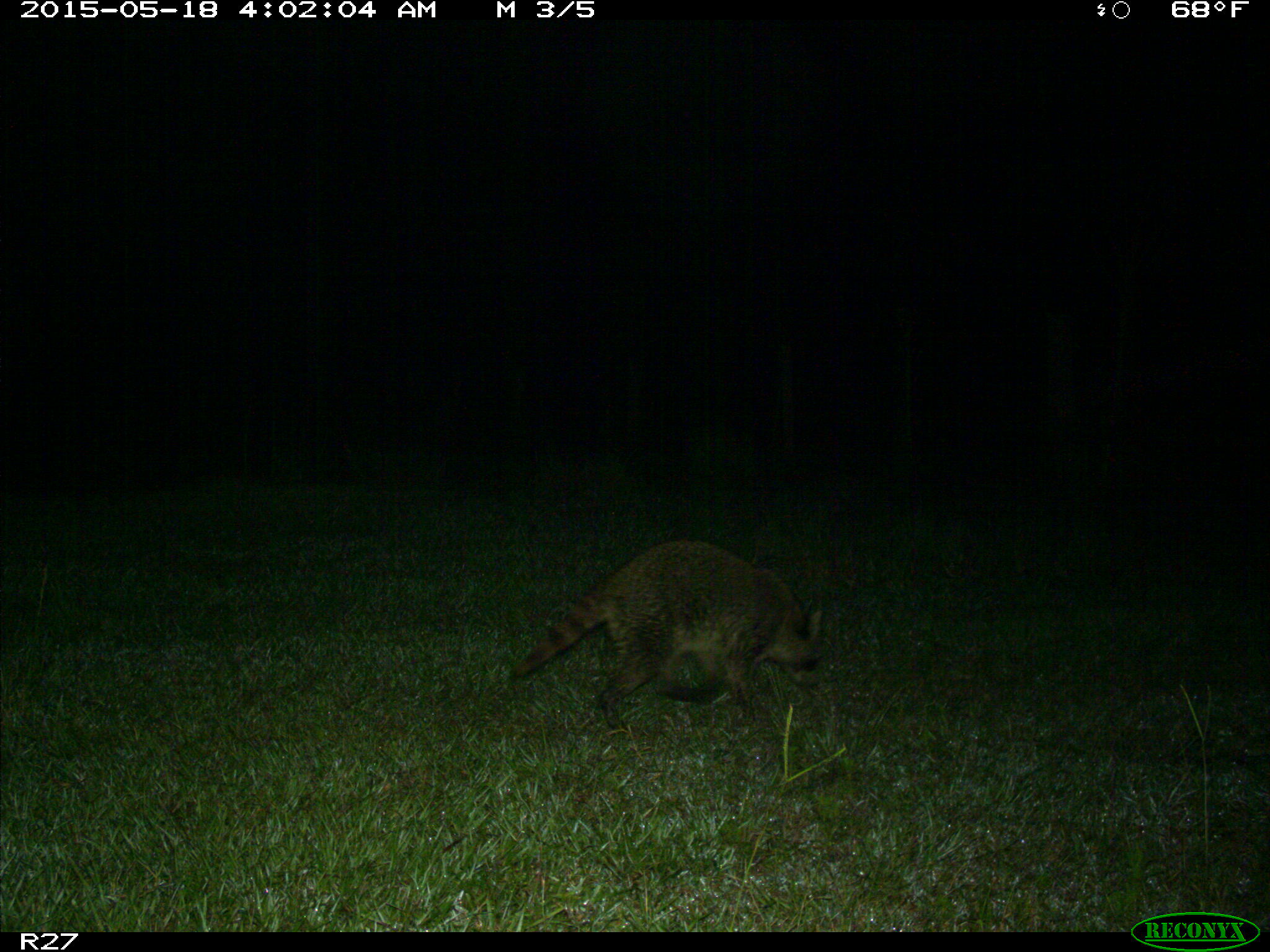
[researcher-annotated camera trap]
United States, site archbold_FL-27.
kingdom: Animalia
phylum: Chordata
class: Mammalia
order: Carnivora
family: Procyonidae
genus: Procyon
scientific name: Procyon lotor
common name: common raccoon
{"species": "Procyon lotor (common raccoon)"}